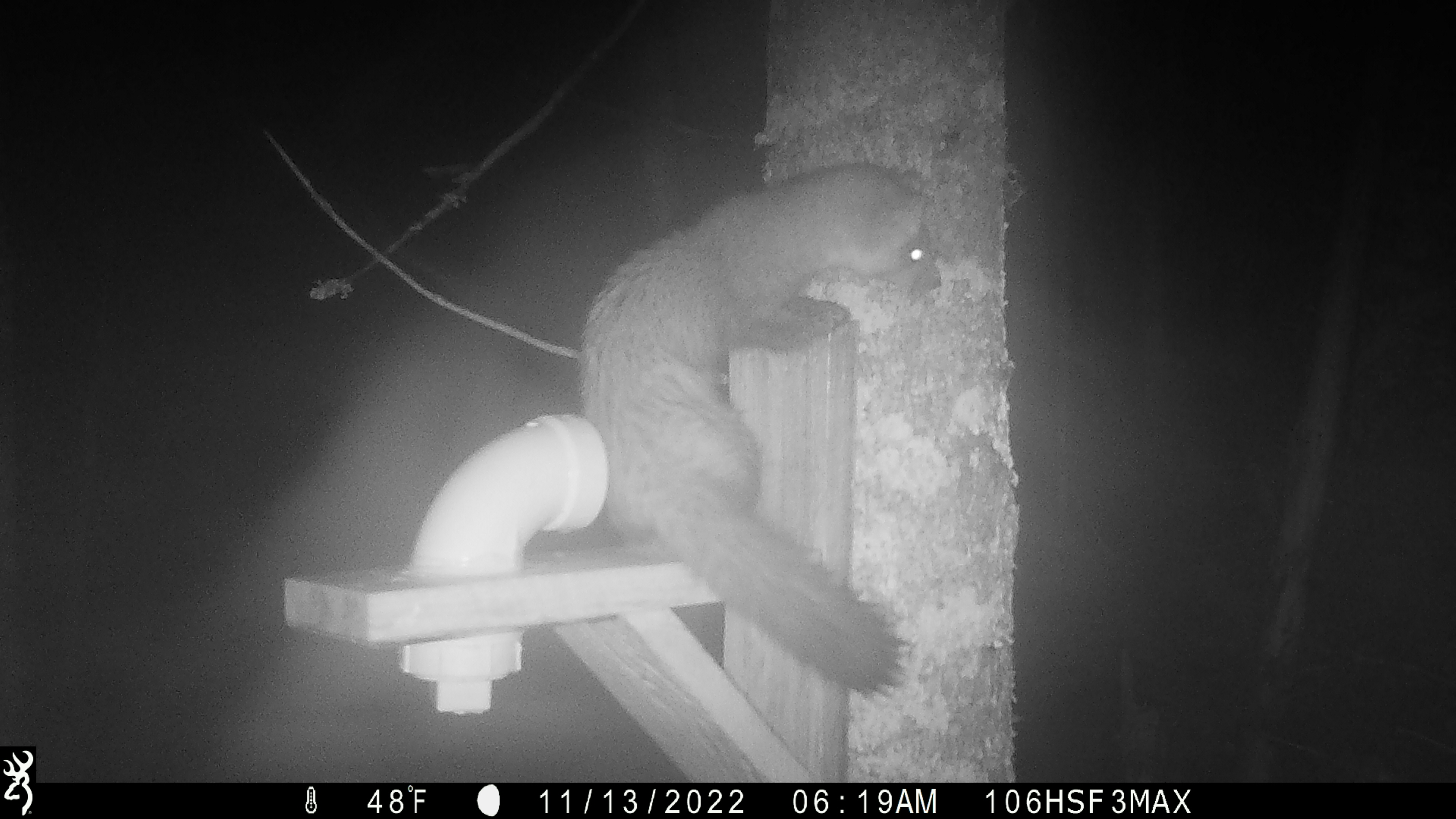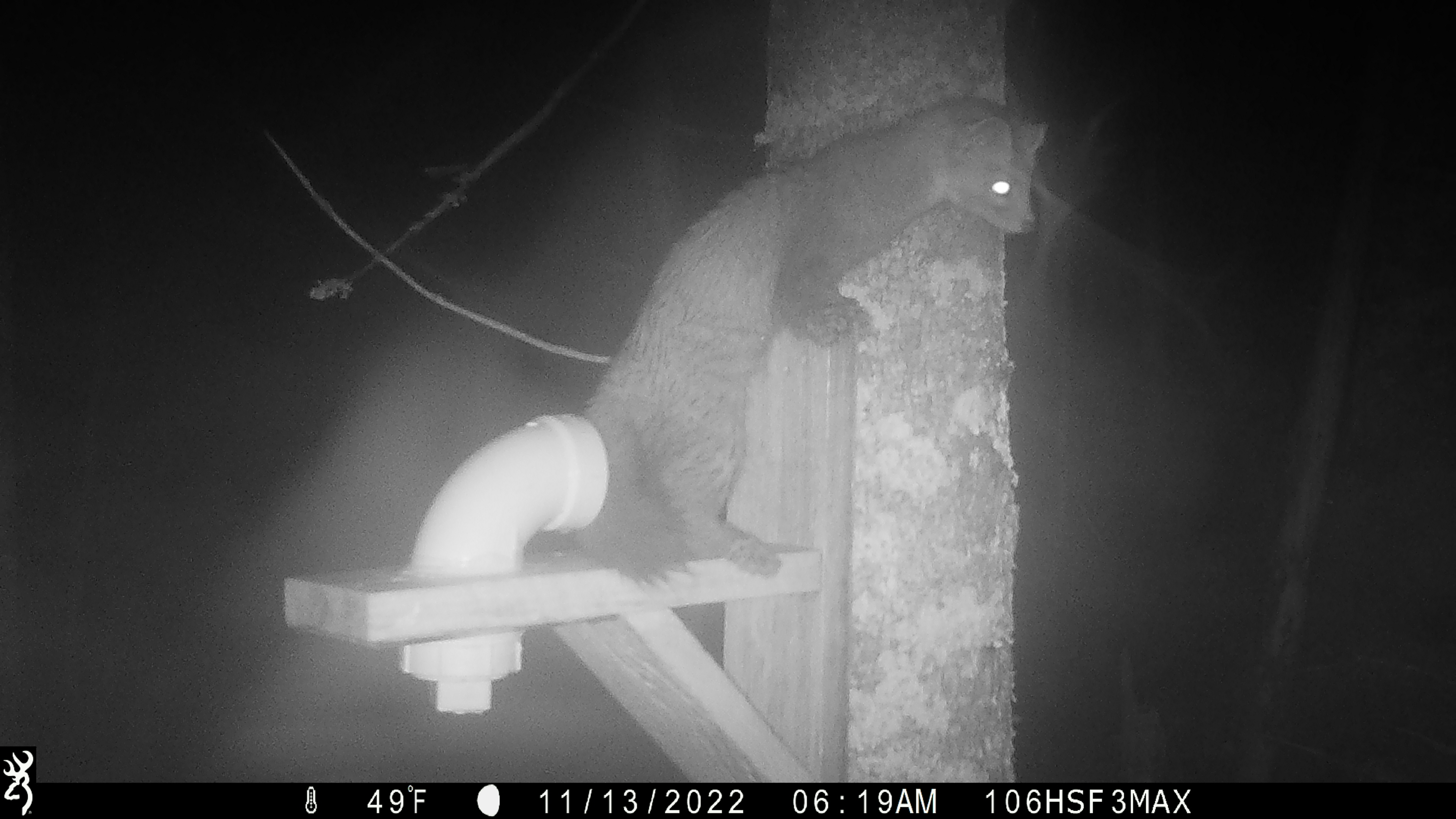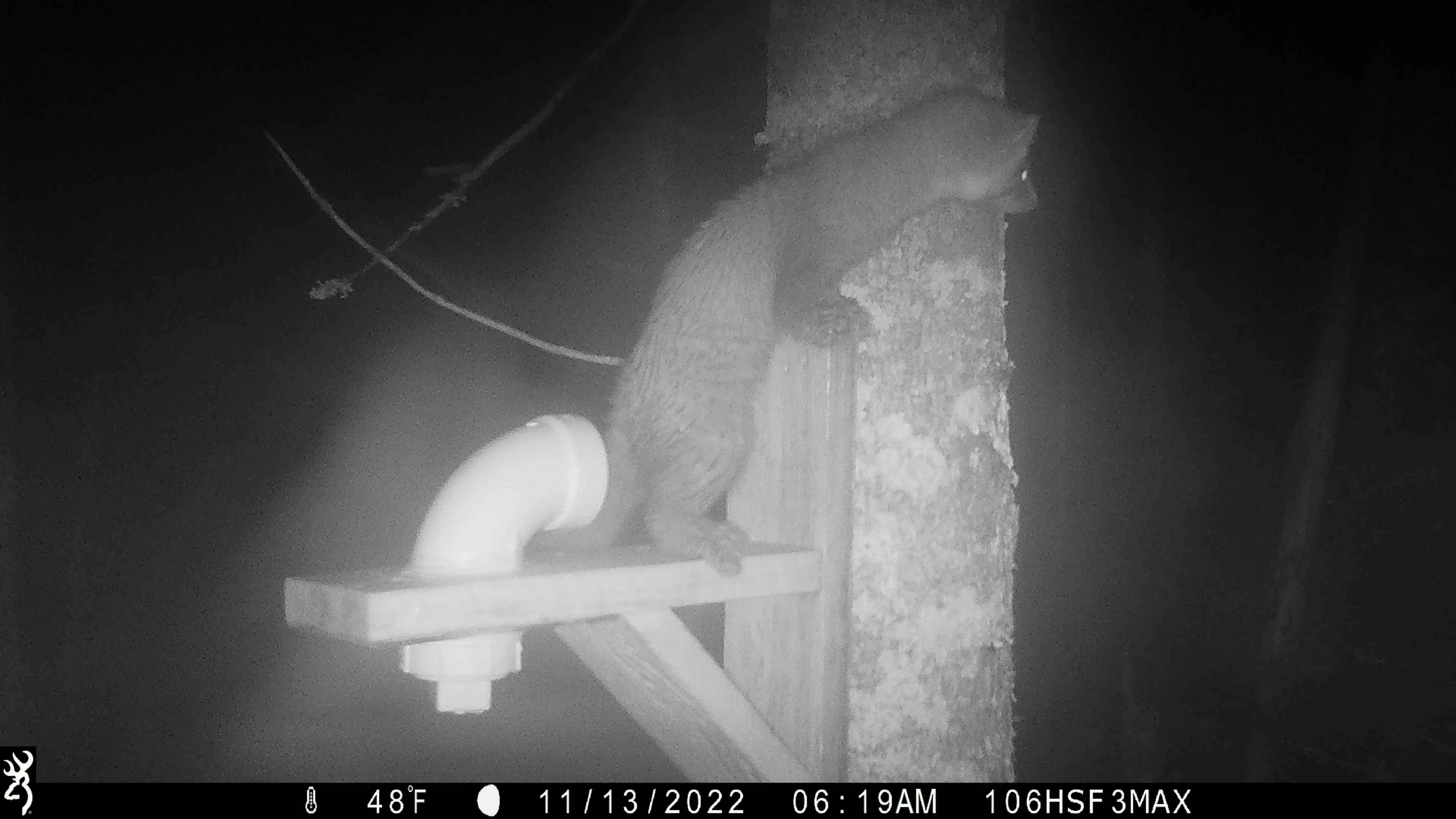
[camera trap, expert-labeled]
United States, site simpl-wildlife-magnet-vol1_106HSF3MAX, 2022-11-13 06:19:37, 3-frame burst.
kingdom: Animalia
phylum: Chordata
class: Mammalia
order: Carnivora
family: Mustelidae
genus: Martes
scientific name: Martes americana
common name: american marten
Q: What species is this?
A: American marten (Martes americana).